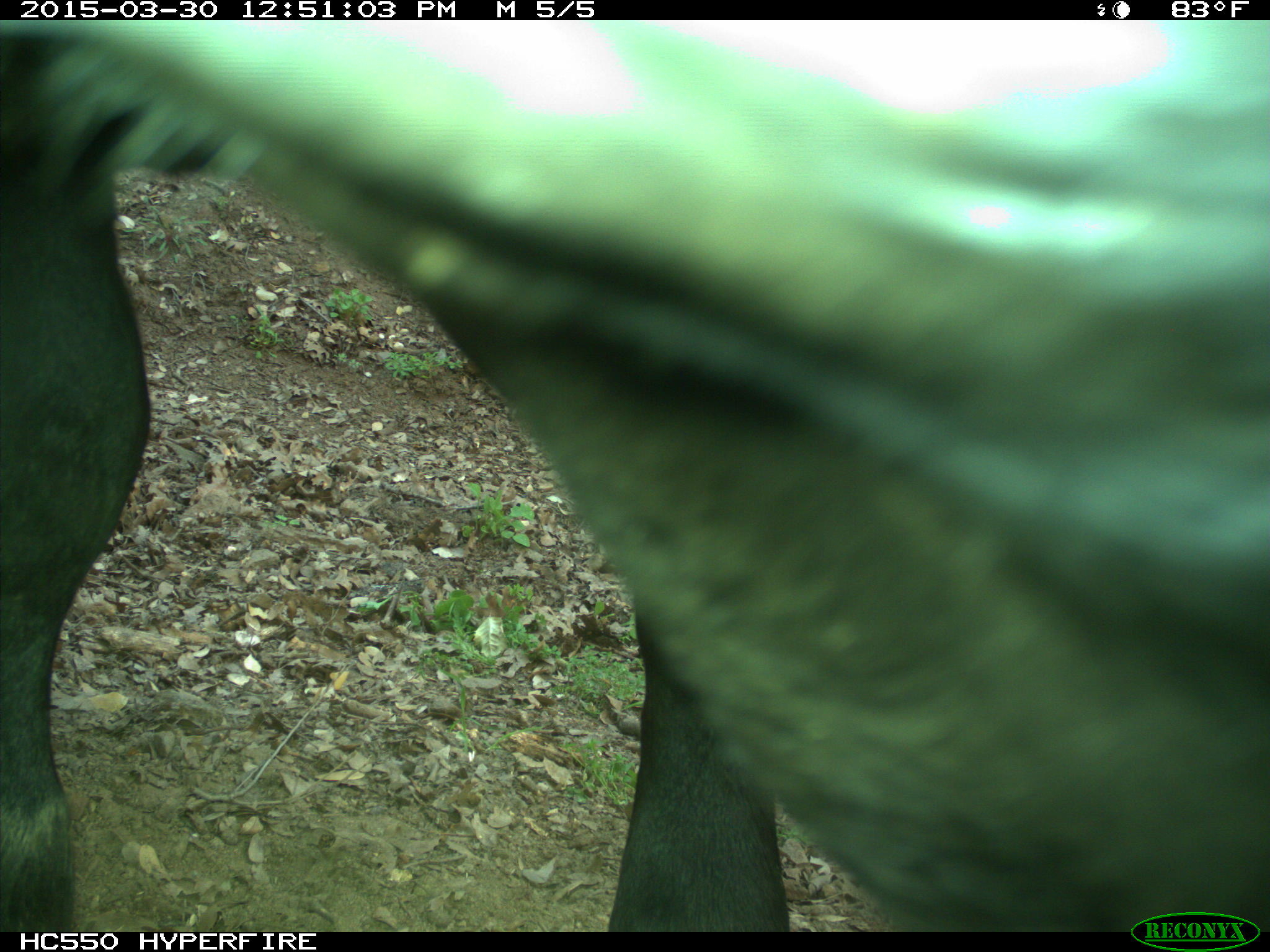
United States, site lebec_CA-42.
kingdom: Animalia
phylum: Chordata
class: Mammalia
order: Artiodactyla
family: Bovidae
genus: Bos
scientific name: Bos taurus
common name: domestic cow